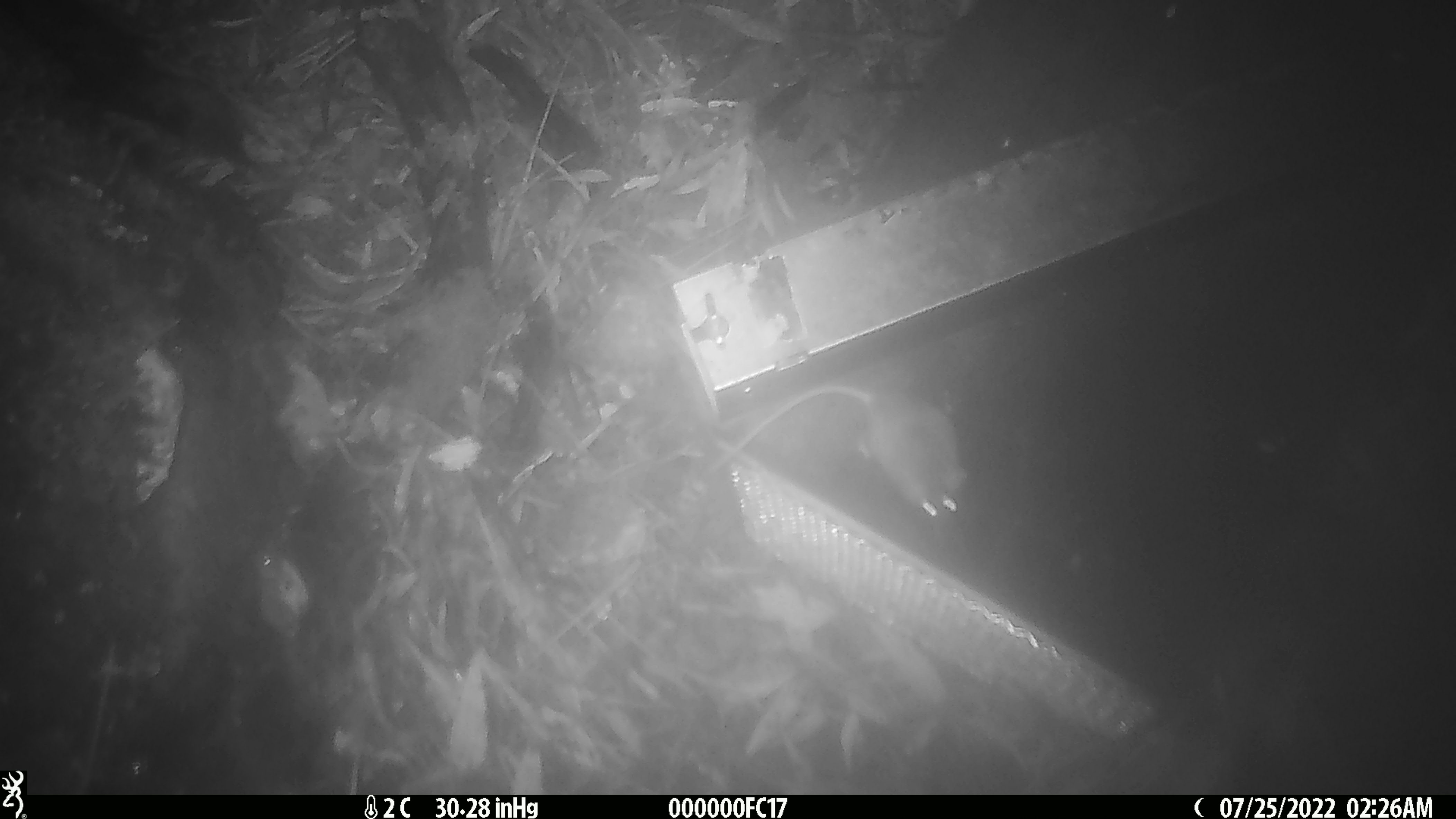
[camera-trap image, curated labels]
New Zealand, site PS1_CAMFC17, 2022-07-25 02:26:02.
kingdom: Animalia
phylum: Chordata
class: Mammalia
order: Rodentia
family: Muridae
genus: Mus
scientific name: Mus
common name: mouse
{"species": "mouse (Mus)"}